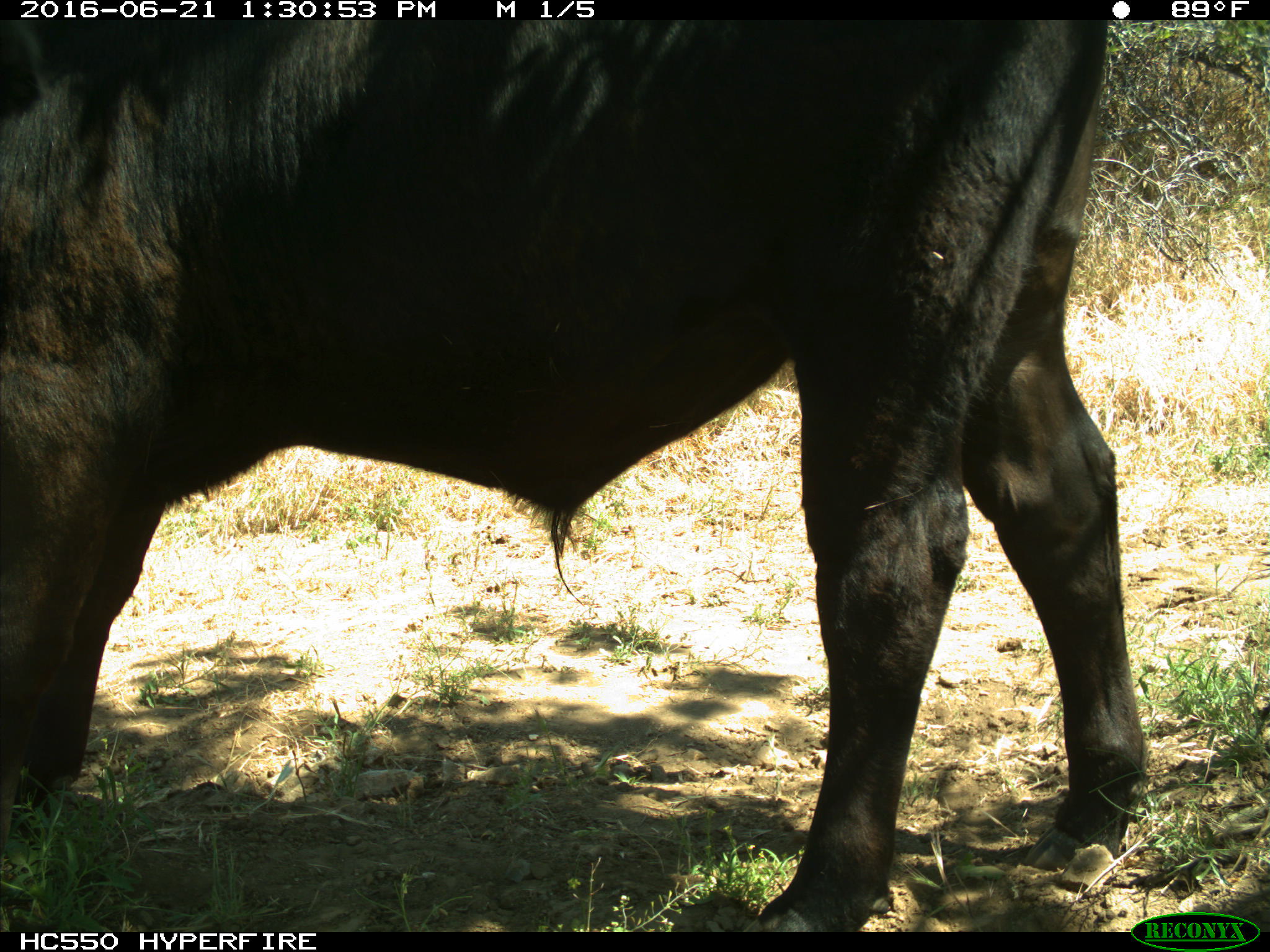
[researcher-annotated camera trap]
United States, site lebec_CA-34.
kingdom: Animalia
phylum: Chordata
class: Mammalia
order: Artiodactyla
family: Bovidae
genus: Bos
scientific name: Bos taurus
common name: domestic cow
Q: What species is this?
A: Bos taurus (domestic cow).